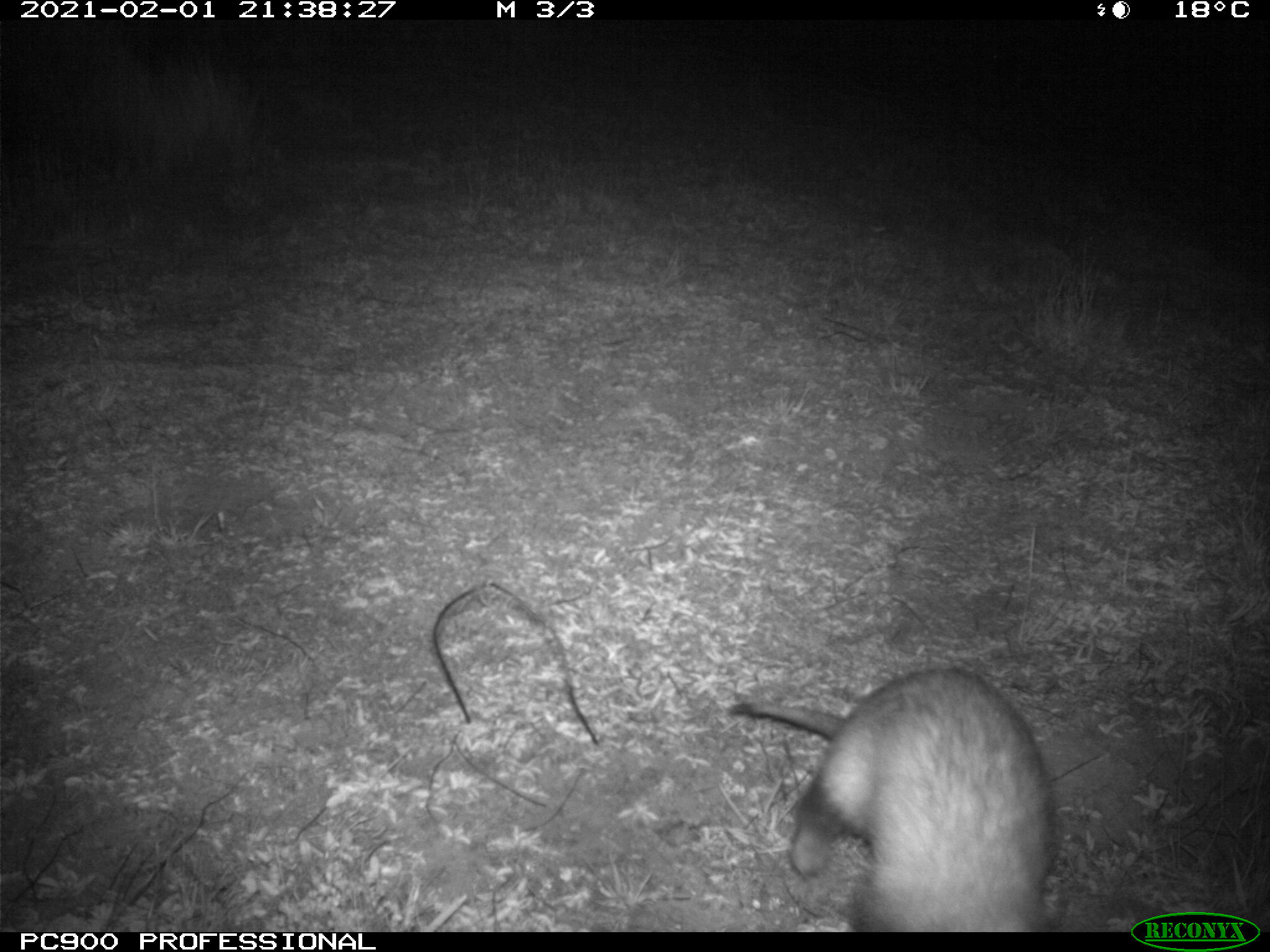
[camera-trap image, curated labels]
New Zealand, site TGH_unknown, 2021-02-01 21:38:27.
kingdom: Animalia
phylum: Chordata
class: Mammalia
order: Carnivora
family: Mustelidae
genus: Mustela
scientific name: Mustela furo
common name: ferret